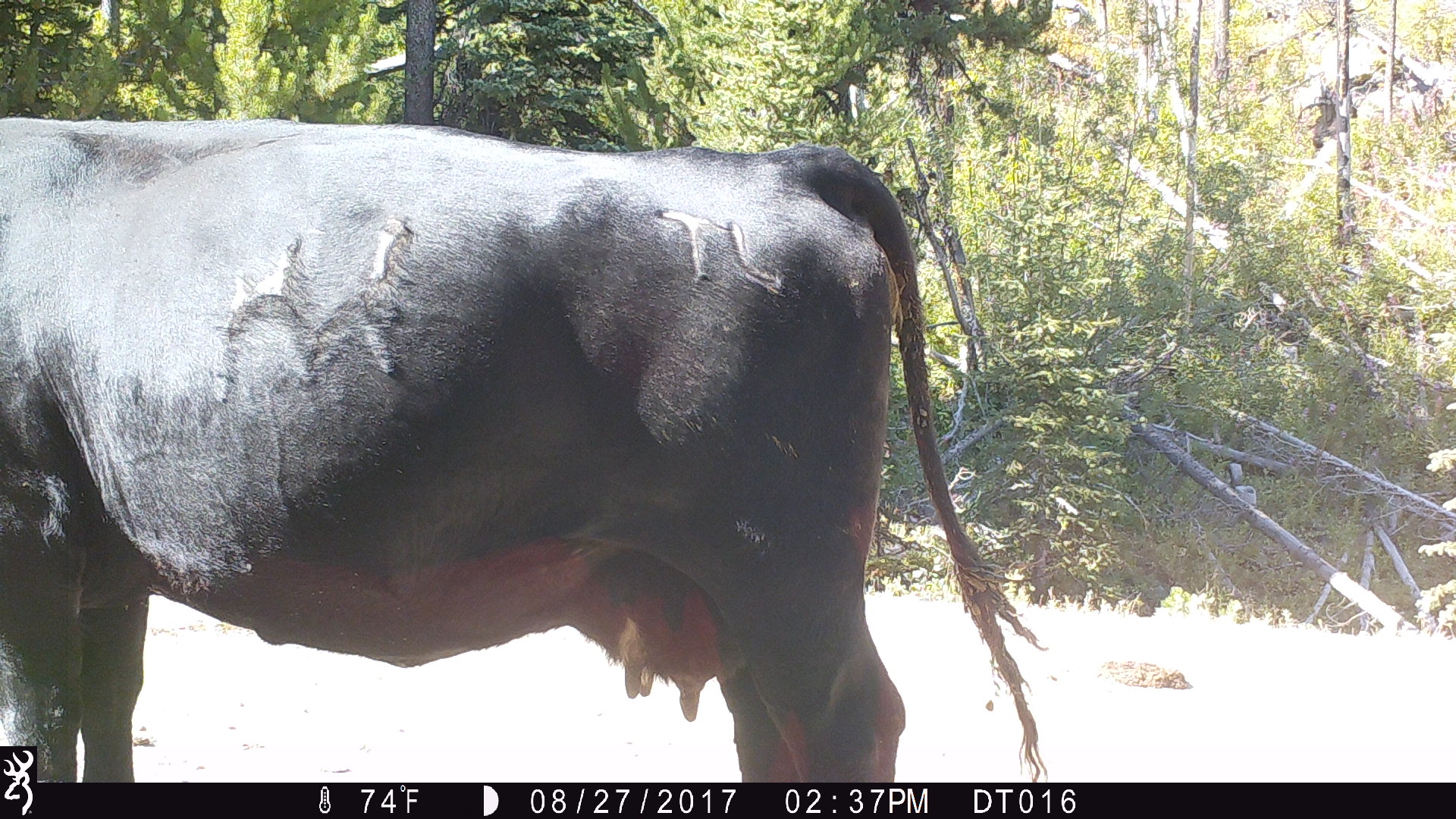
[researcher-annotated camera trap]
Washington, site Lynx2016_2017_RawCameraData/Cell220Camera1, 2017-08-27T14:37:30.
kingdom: Animalia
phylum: Chordata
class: Mammalia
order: Artiodactyla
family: Bovidae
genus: Bos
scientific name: Bos taurus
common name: domestic cattle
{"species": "domestic cattle (Bos taurus)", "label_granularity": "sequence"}